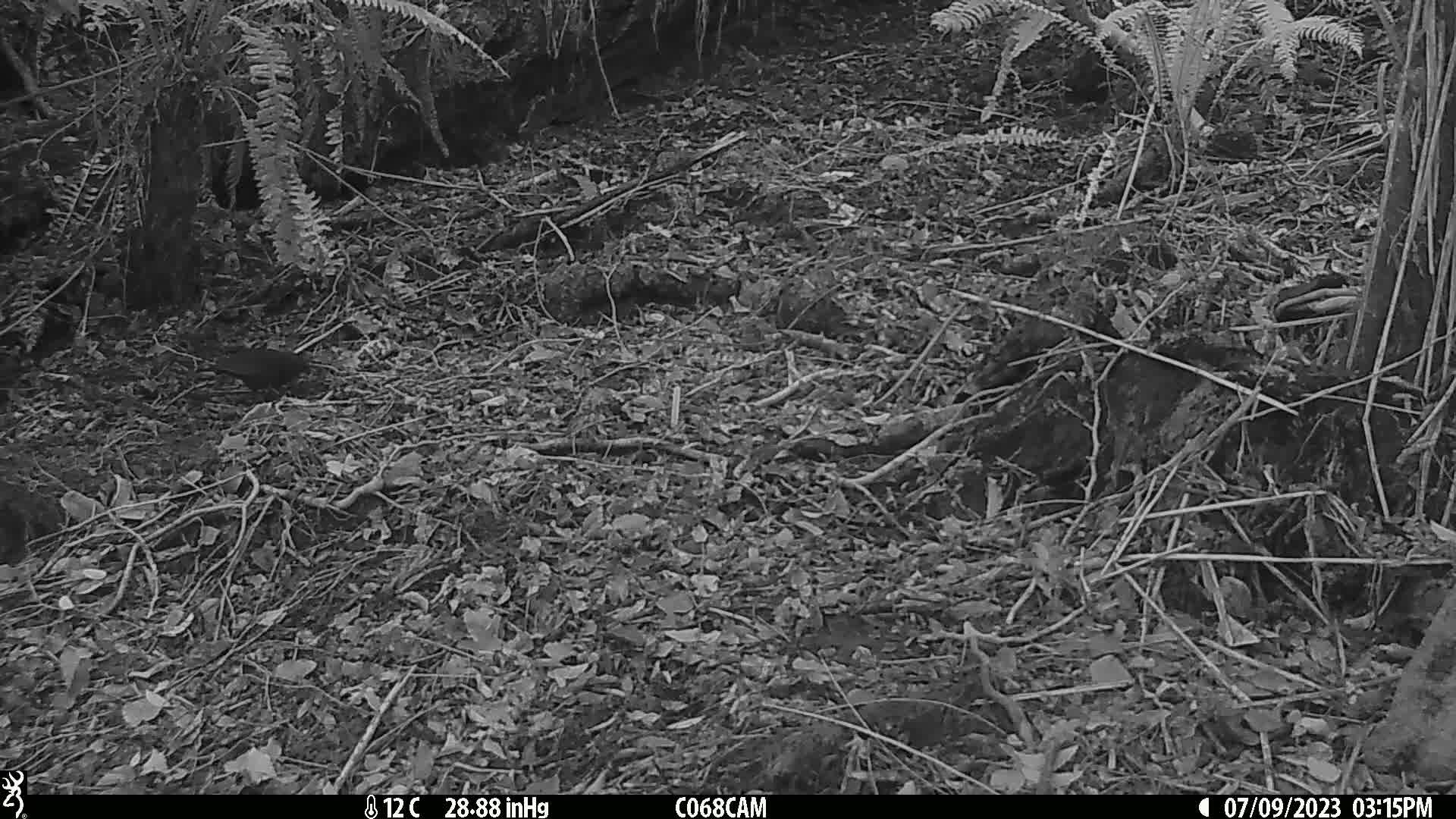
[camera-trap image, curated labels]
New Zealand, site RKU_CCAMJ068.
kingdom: Animalia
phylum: Chordata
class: Aves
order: Passeriformes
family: Turdidae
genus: Turdus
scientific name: Turdus merula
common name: eurasian blackbird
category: blackbird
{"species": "blackbird (eurasian blackbird) (Turdus merula)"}